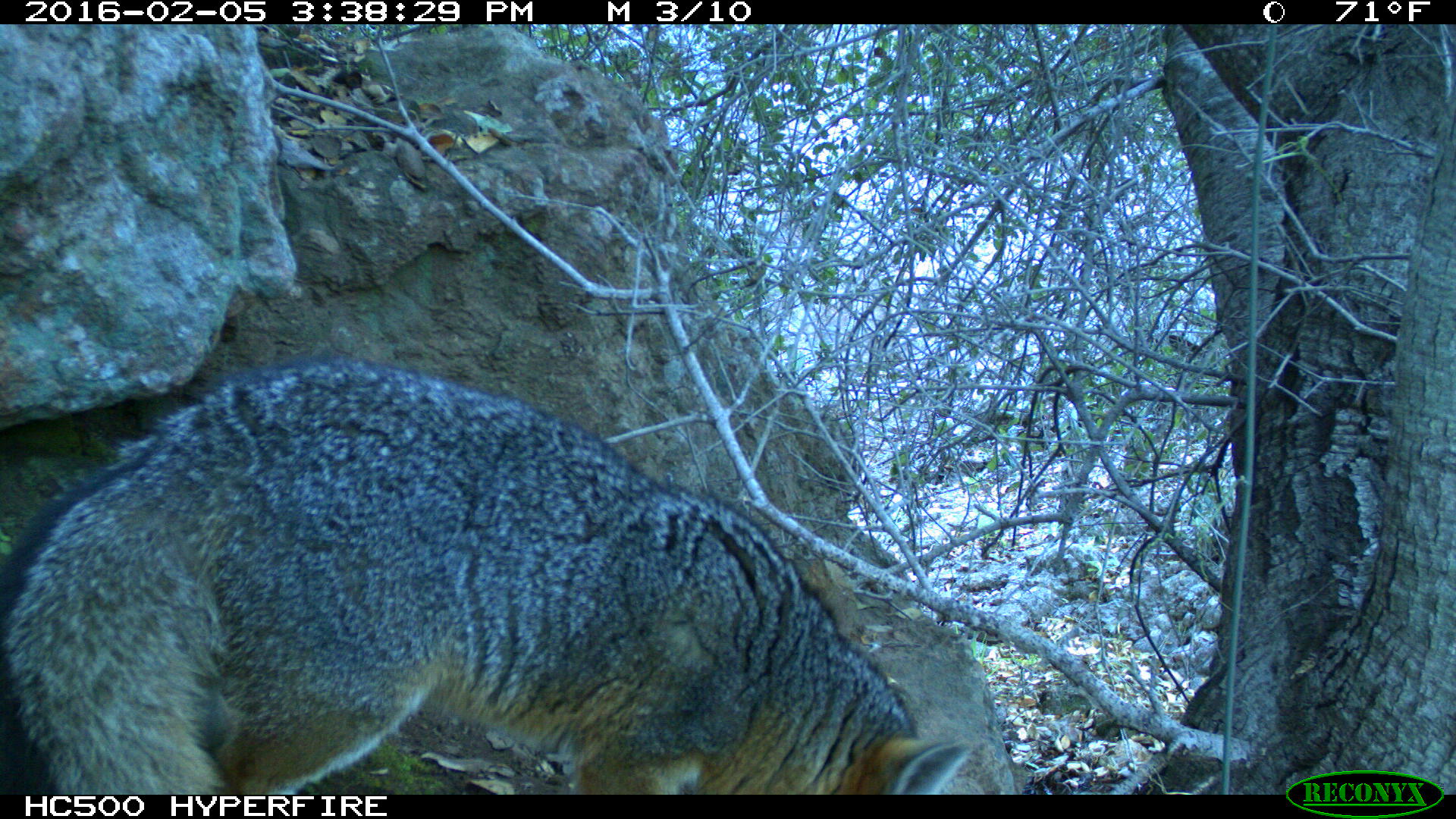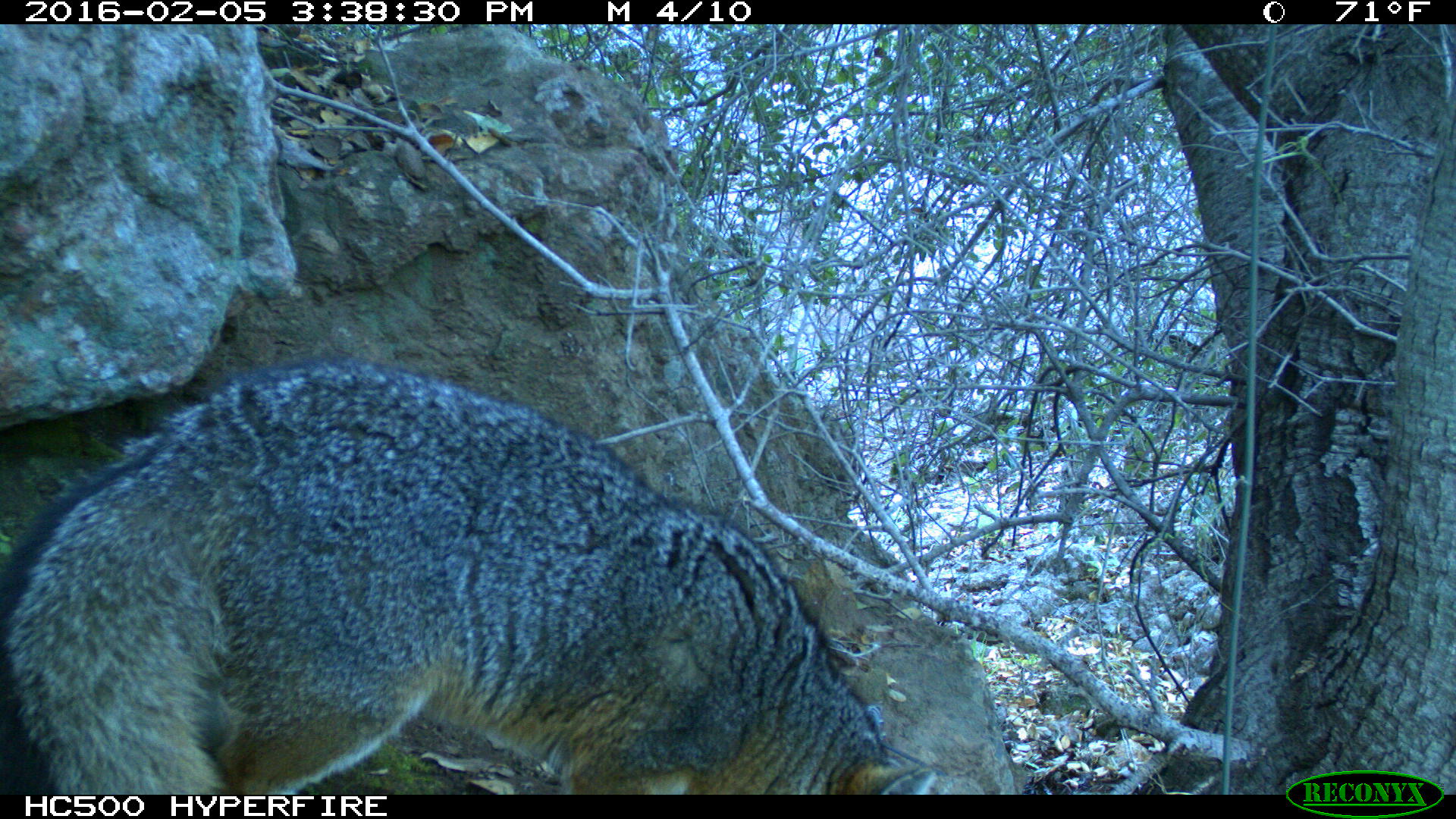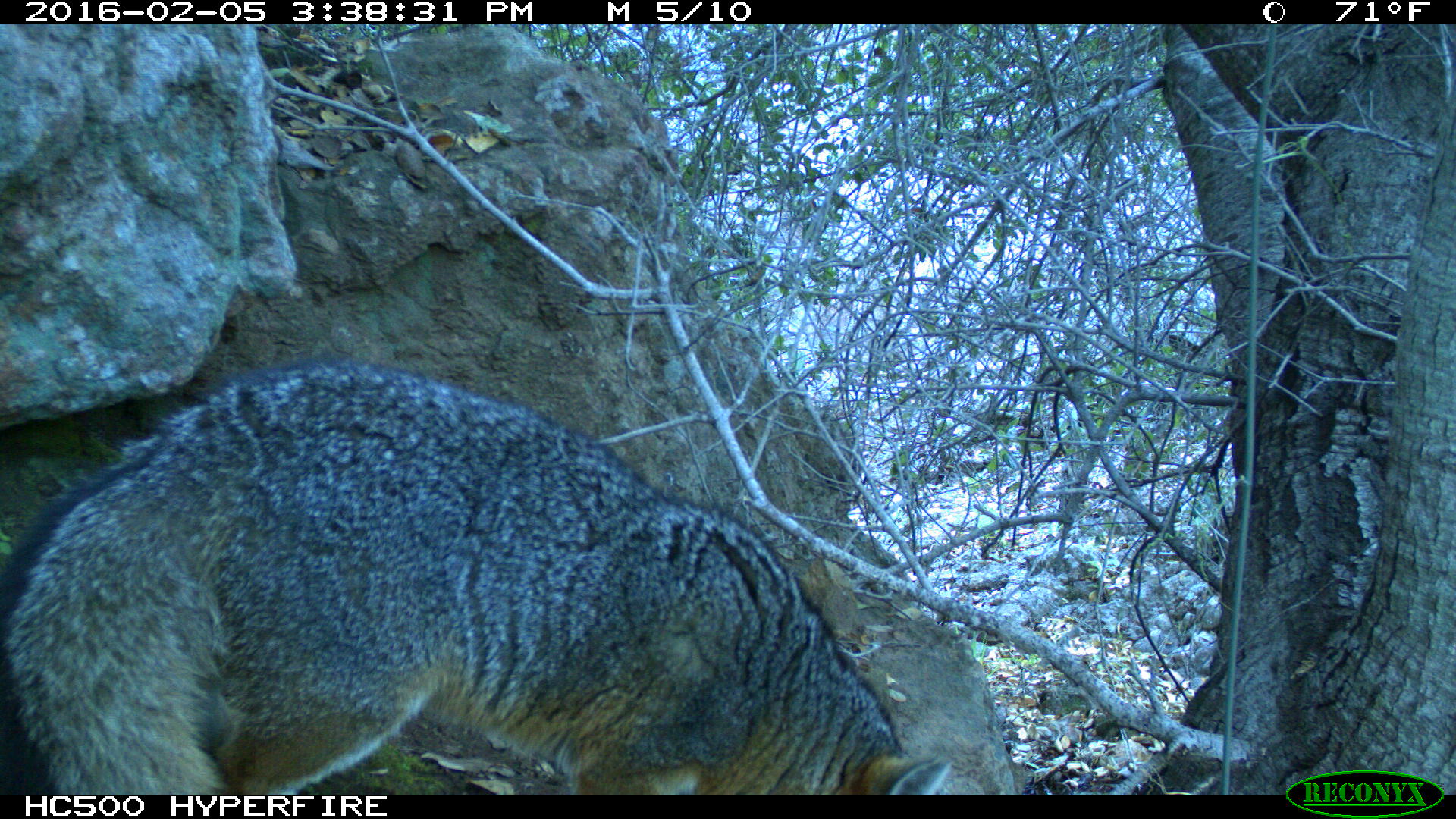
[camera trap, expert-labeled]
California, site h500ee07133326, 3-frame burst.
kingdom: Animalia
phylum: Chordata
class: Mammalia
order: Carnivora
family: Canidae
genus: Urocyon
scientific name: Urocyon littoralis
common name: island fox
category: fox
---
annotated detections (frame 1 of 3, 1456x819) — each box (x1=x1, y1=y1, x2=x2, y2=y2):
fox: (x1=1, y1=357, x2=973, y2=795)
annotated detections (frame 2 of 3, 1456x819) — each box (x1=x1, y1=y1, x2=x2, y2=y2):
fox: (x1=0, y1=351, x2=938, y2=793)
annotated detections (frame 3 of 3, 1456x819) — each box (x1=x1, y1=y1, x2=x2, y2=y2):
fox: (x1=0, y1=360, x2=952, y2=794)